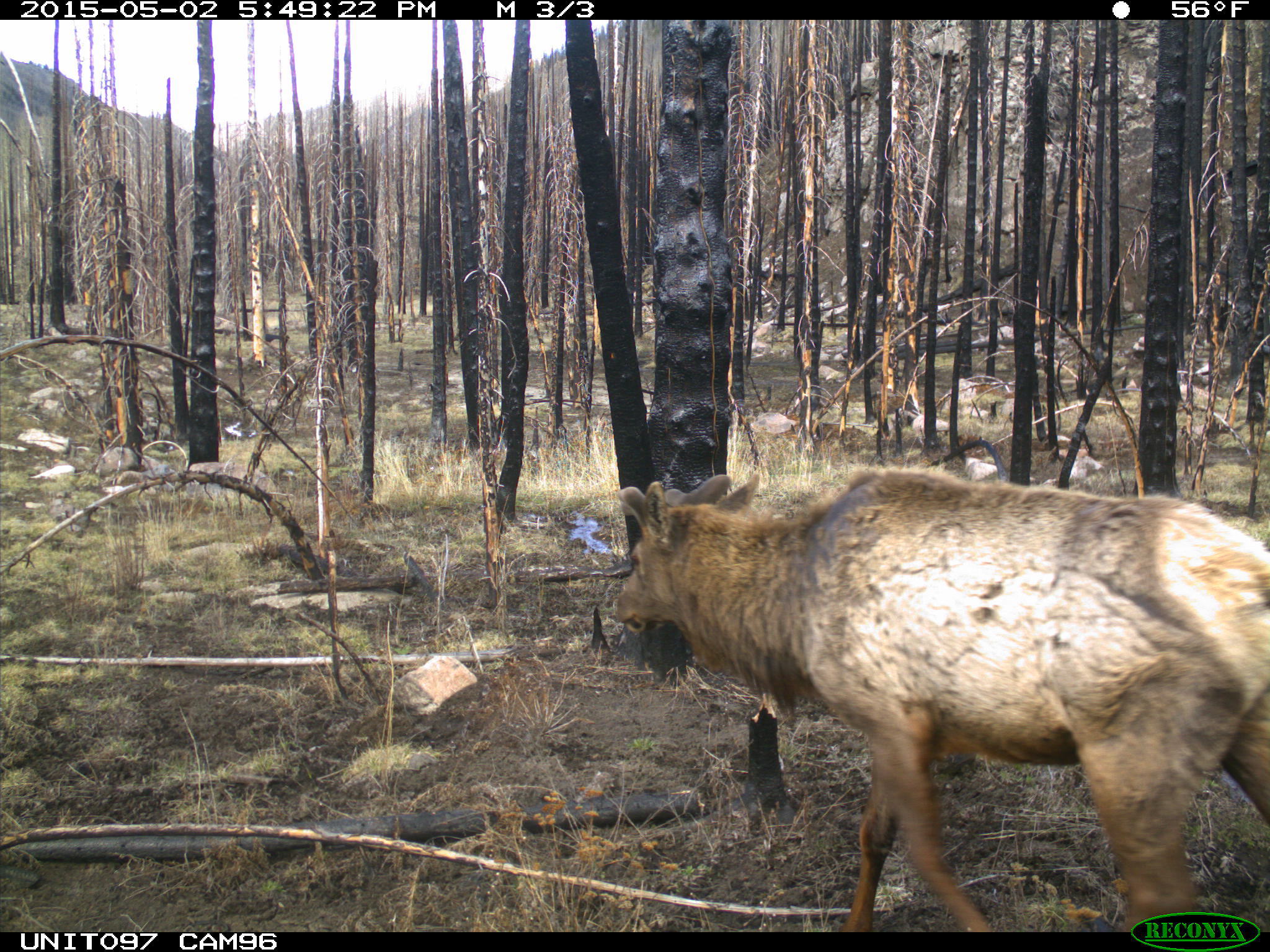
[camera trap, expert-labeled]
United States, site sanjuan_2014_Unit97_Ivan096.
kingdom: Animalia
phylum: Chordata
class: Mammalia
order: Artiodactyla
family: Cervidae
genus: Cervus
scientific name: Cervus elaphus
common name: red deer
Cervus elaphus (red deer).